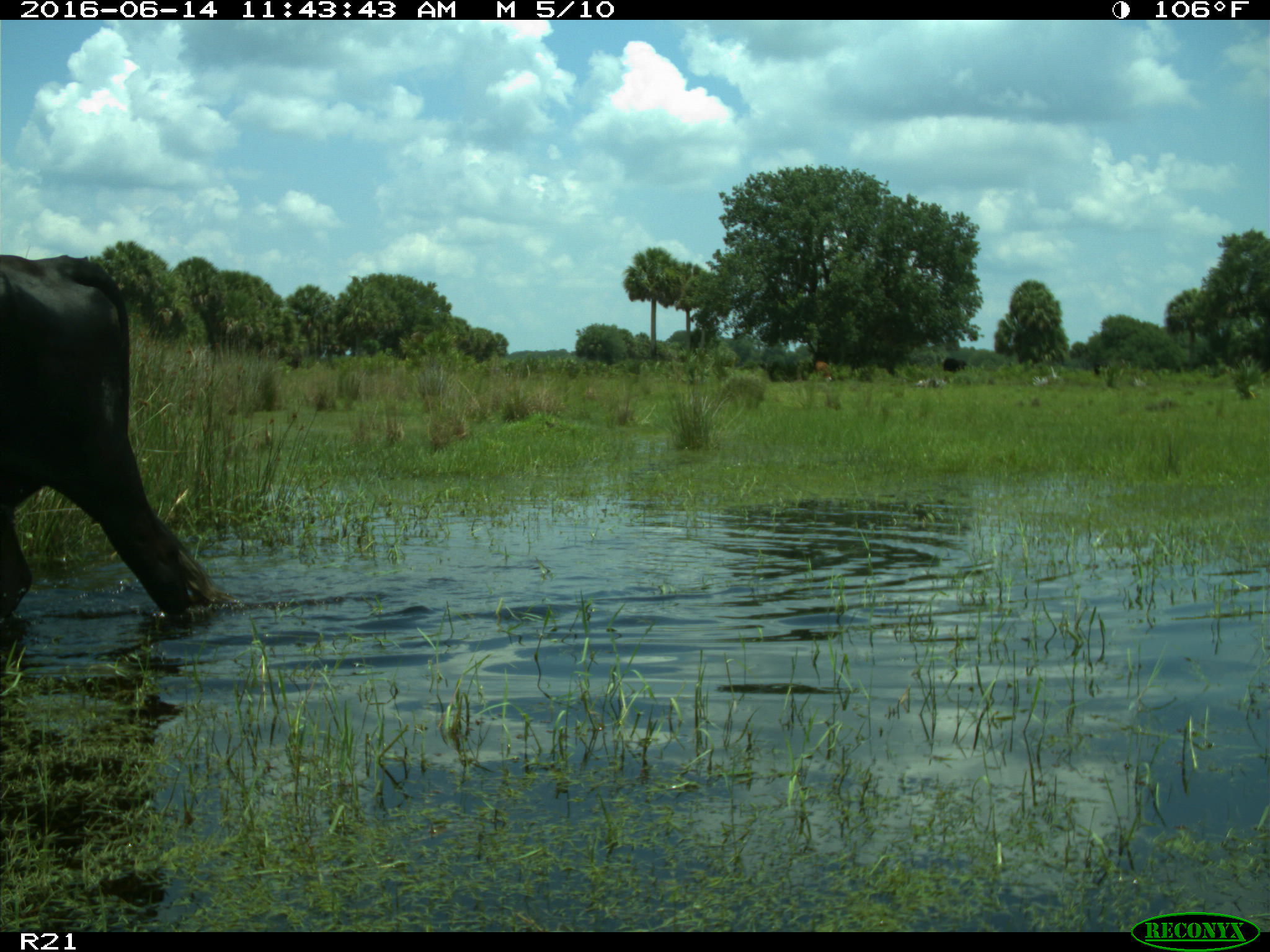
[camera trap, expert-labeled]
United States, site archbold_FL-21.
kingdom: Animalia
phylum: Chordata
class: Mammalia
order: Artiodactyla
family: Bovidae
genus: Bos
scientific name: Bos taurus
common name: domestic cow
Bos taurus (domestic cow).